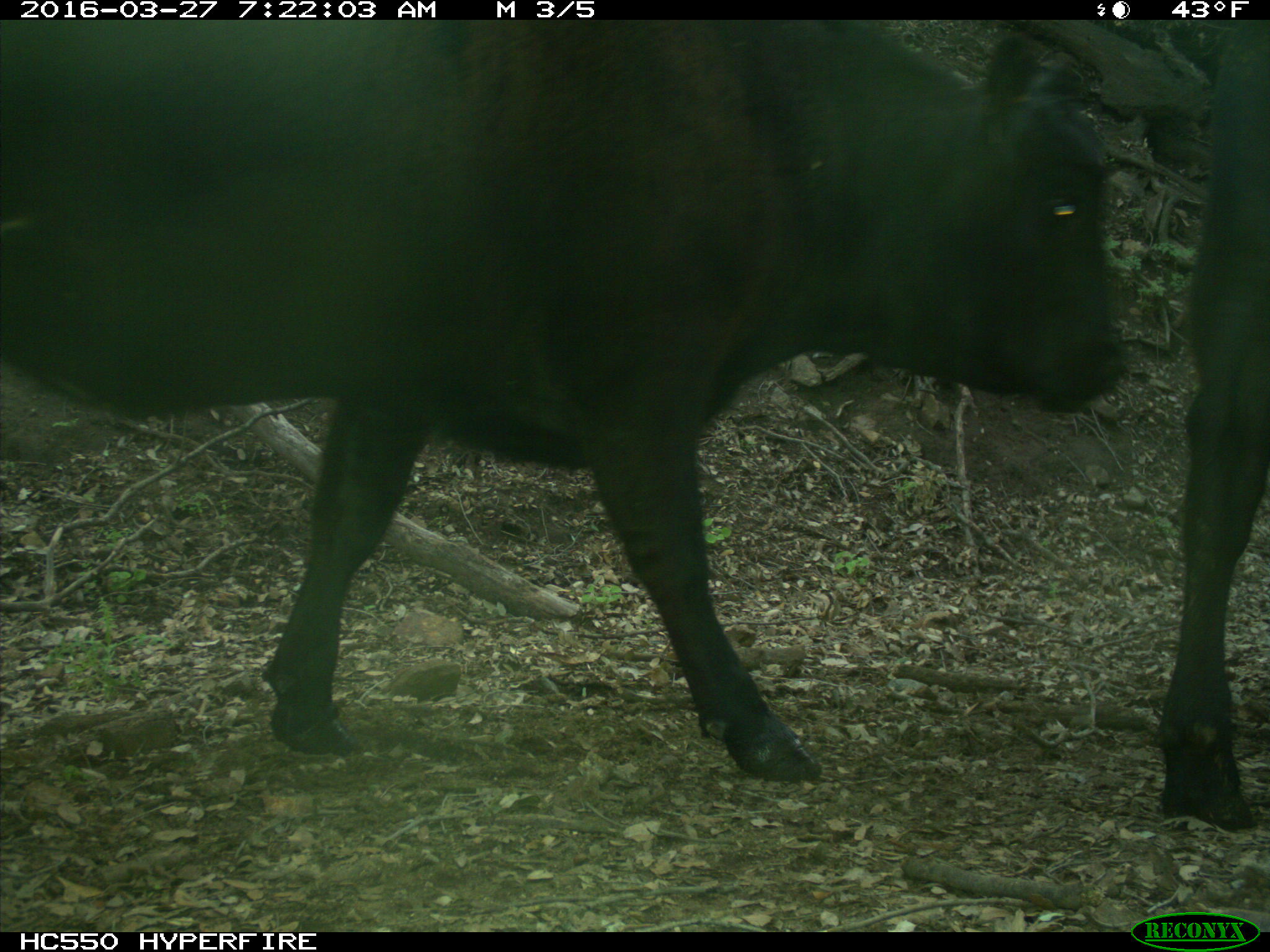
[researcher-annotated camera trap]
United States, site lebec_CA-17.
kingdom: Animalia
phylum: Chordata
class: Mammalia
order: Artiodactyla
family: Bovidae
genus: Bos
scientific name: Bos taurus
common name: domestic cow